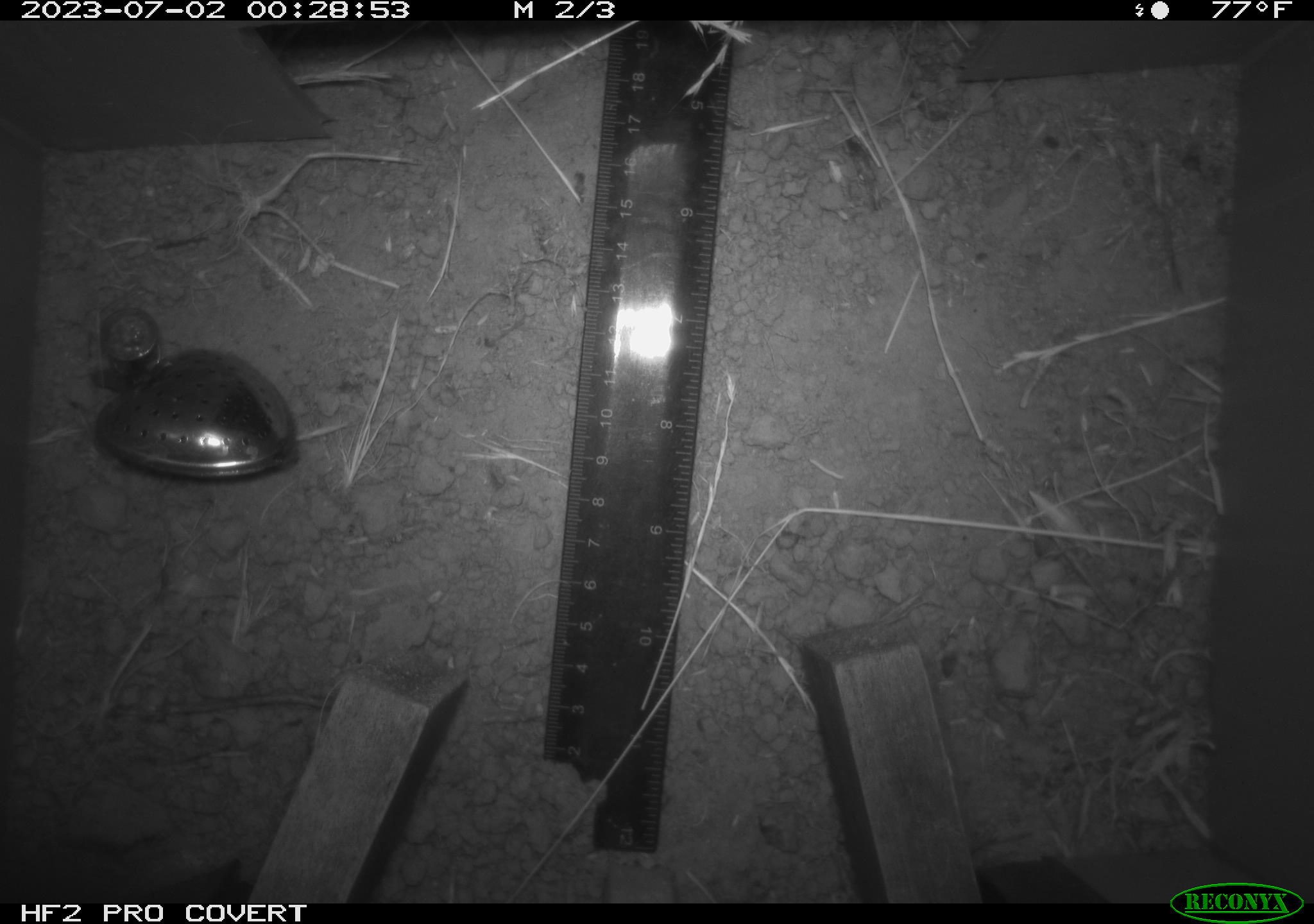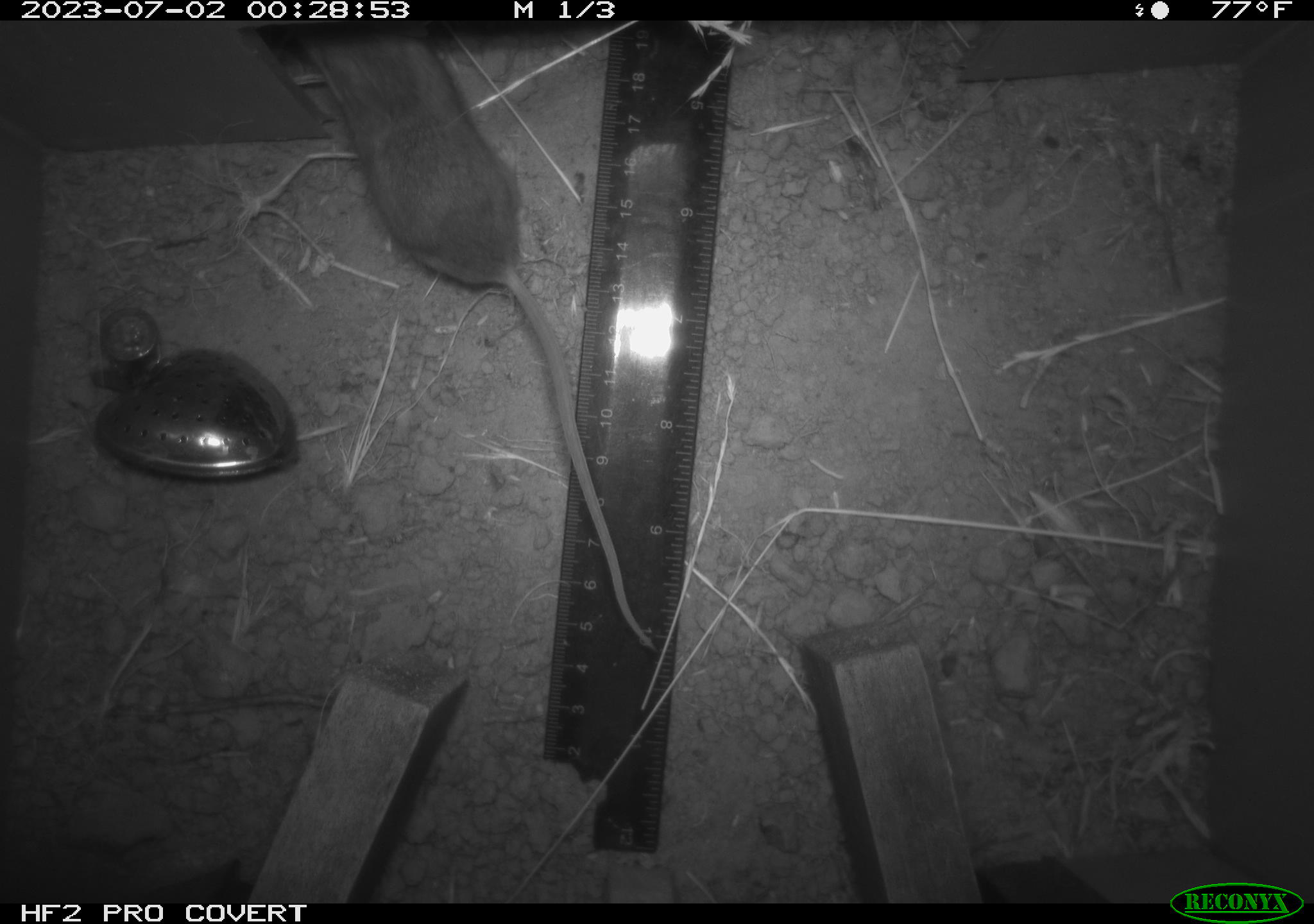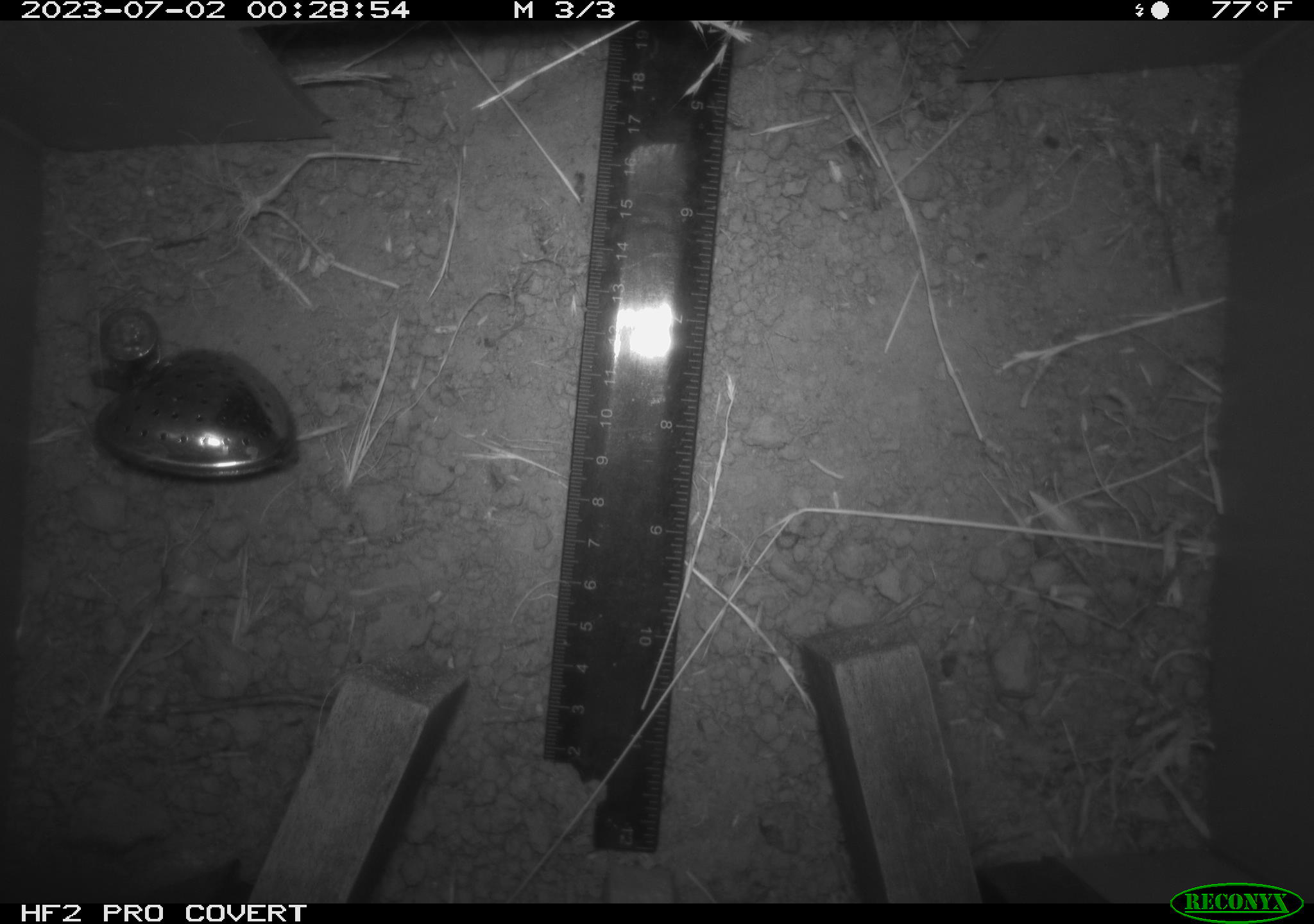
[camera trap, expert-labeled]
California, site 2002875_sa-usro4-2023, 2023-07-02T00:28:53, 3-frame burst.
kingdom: Animalia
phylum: Chordata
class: Mammalia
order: Rodentia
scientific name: Rodentia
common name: mouse species